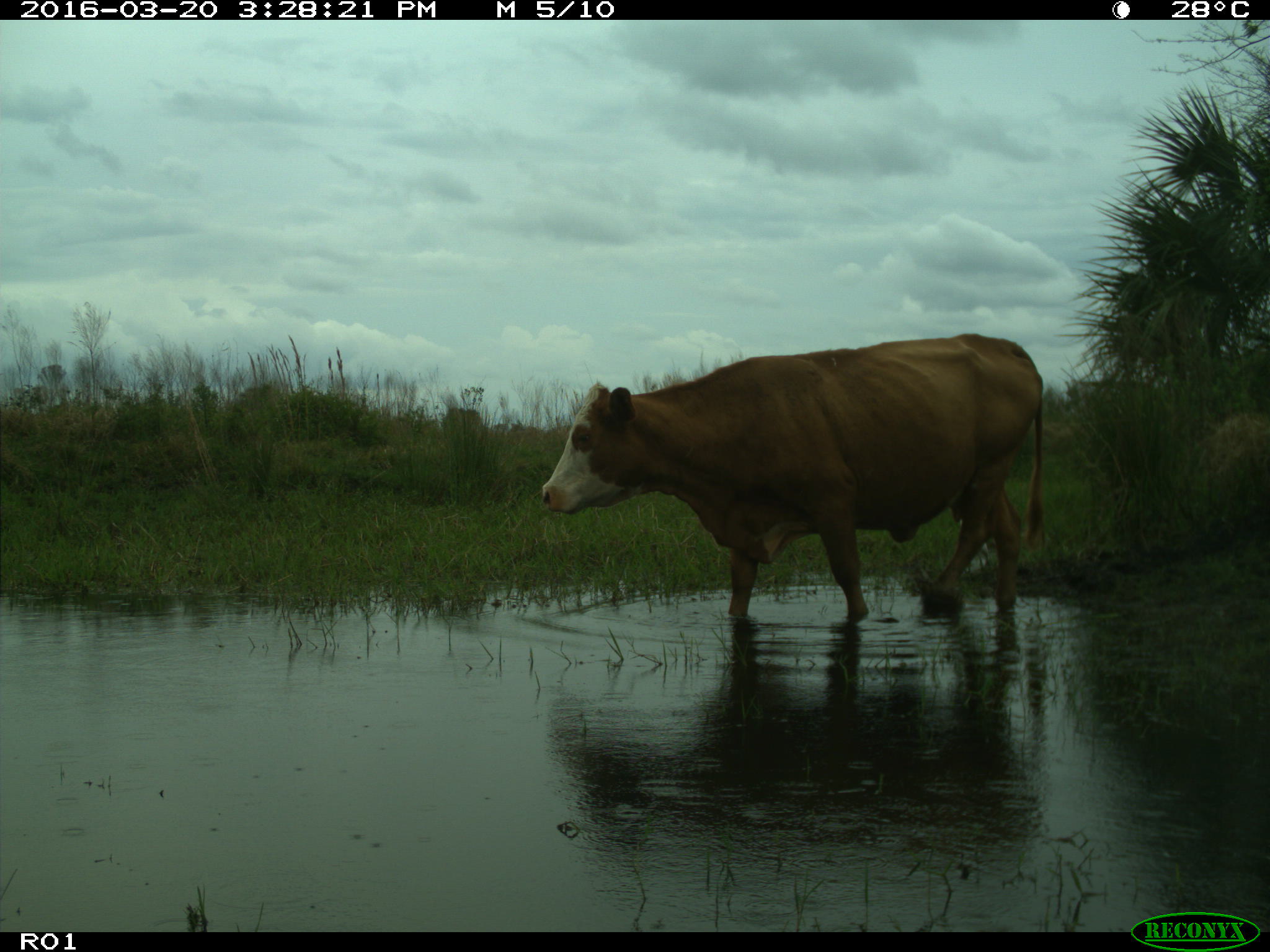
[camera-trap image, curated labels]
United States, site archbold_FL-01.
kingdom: Animalia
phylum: Chordata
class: Mammalia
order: Artiodactyla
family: Bovidae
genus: Bos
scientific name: Bos taurus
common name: domestic cow